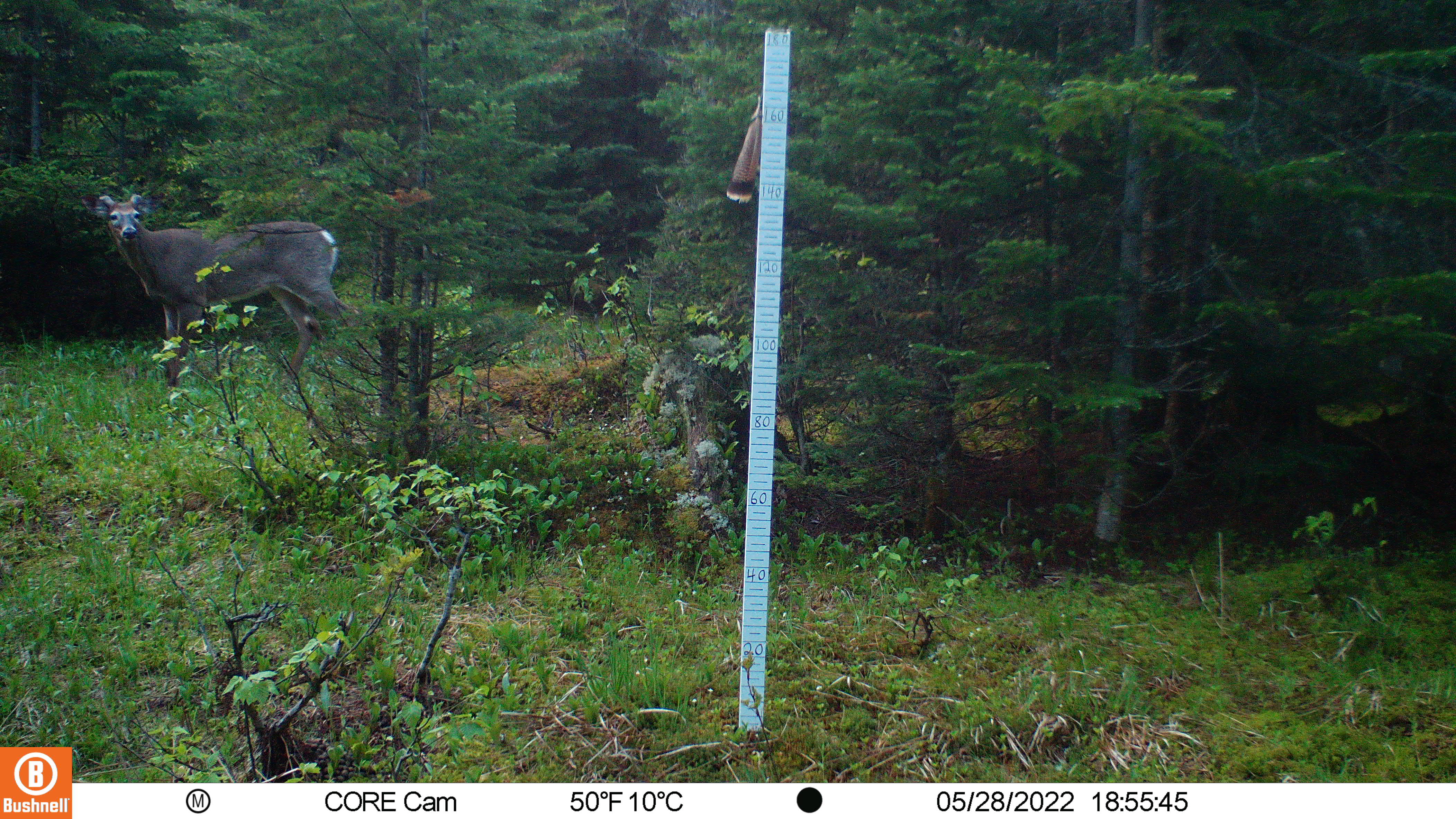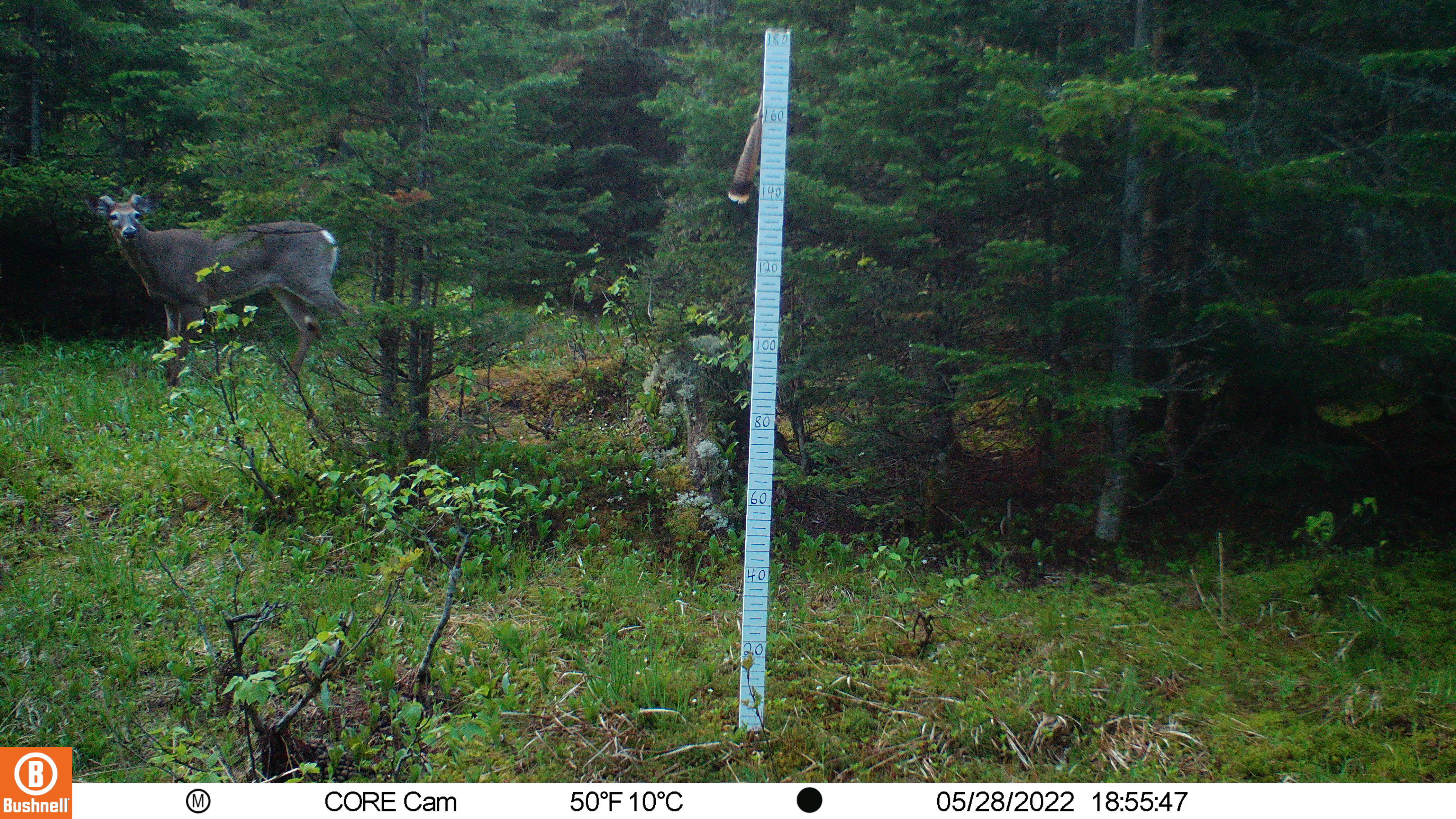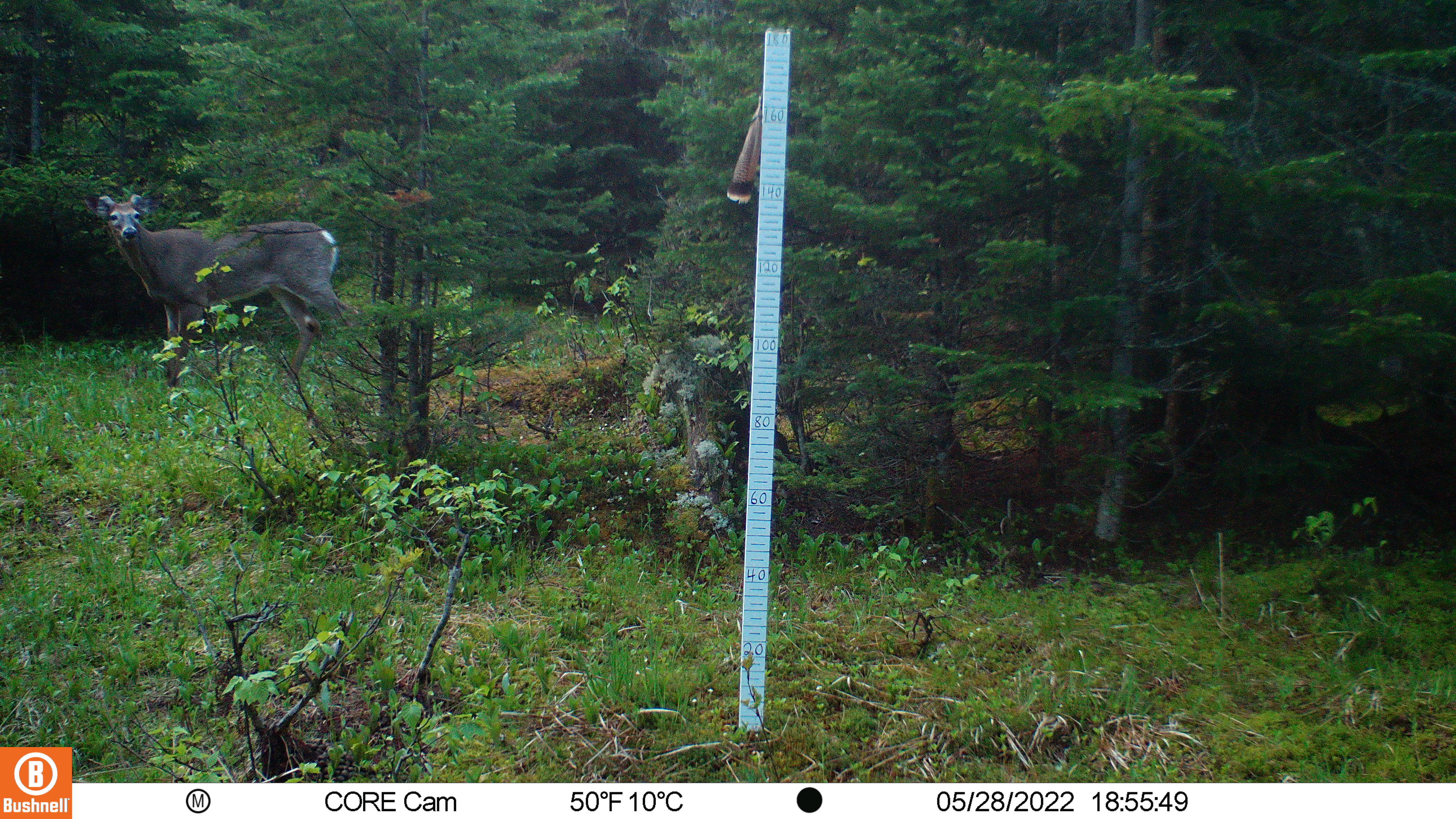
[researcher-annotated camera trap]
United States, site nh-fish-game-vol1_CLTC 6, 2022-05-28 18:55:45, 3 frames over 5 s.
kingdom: Animalia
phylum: Chordata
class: Mammalia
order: Artiodactyla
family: Cervidae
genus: Odocoileus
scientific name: Odocoileus virginianus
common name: white-tailed deer